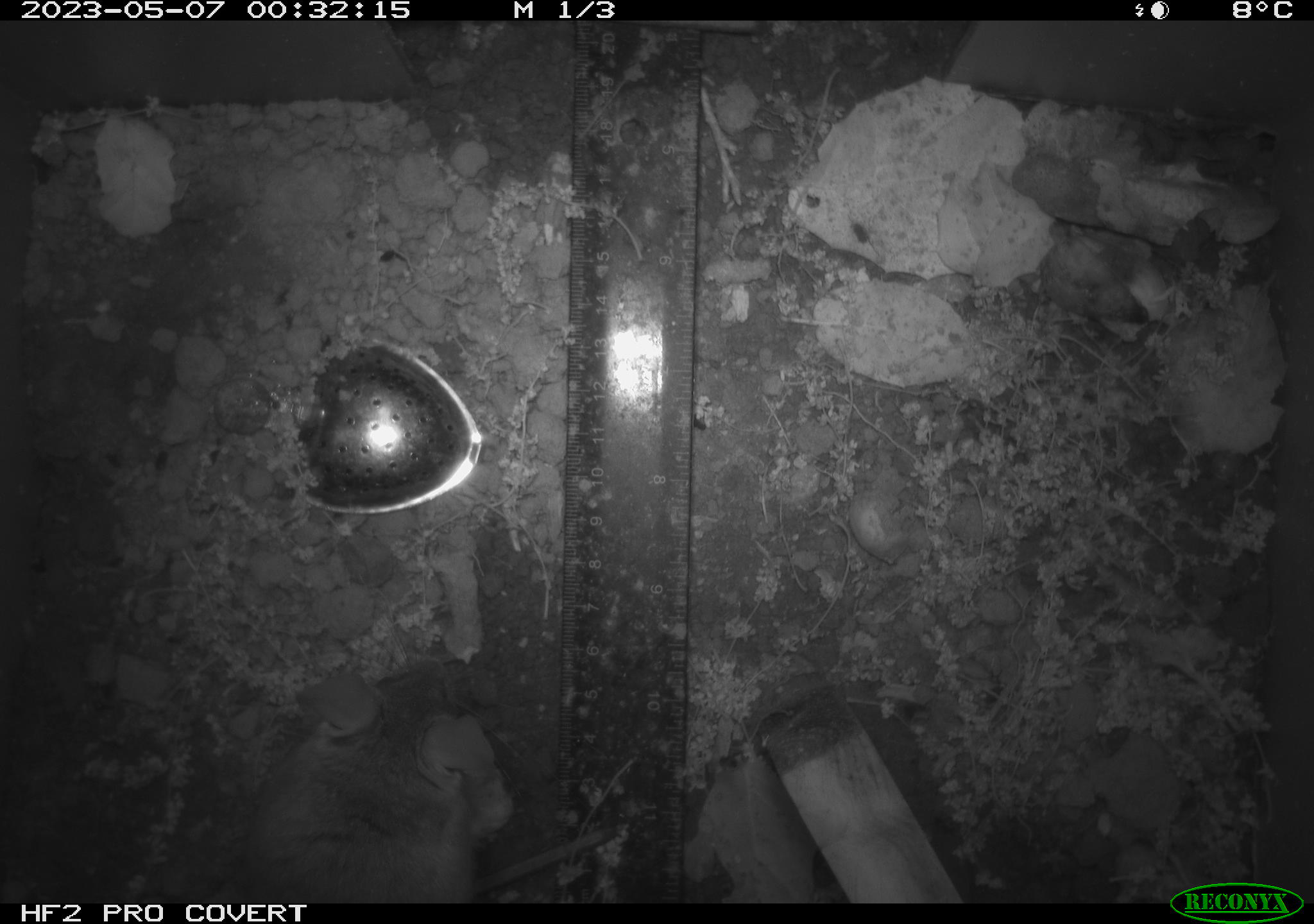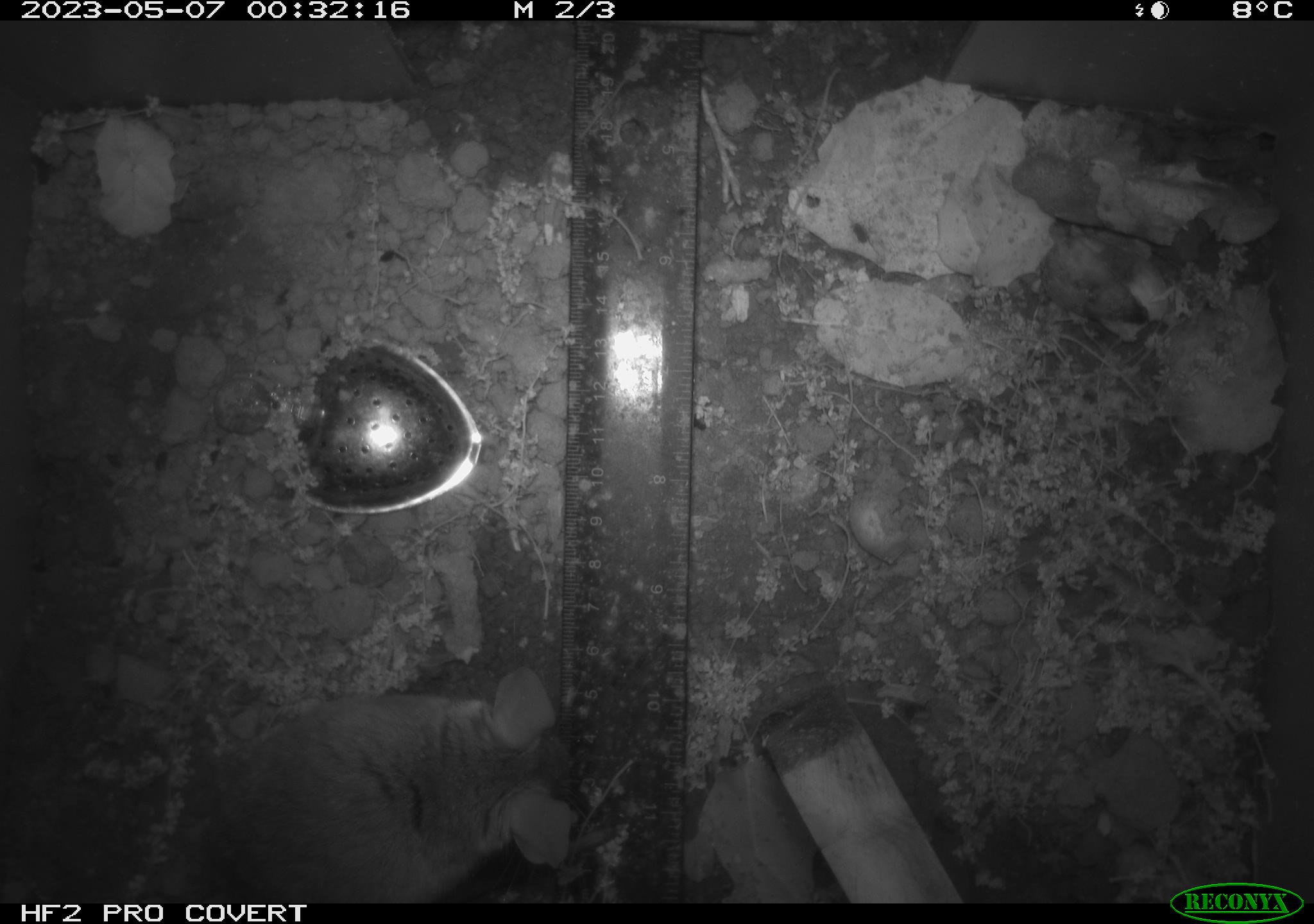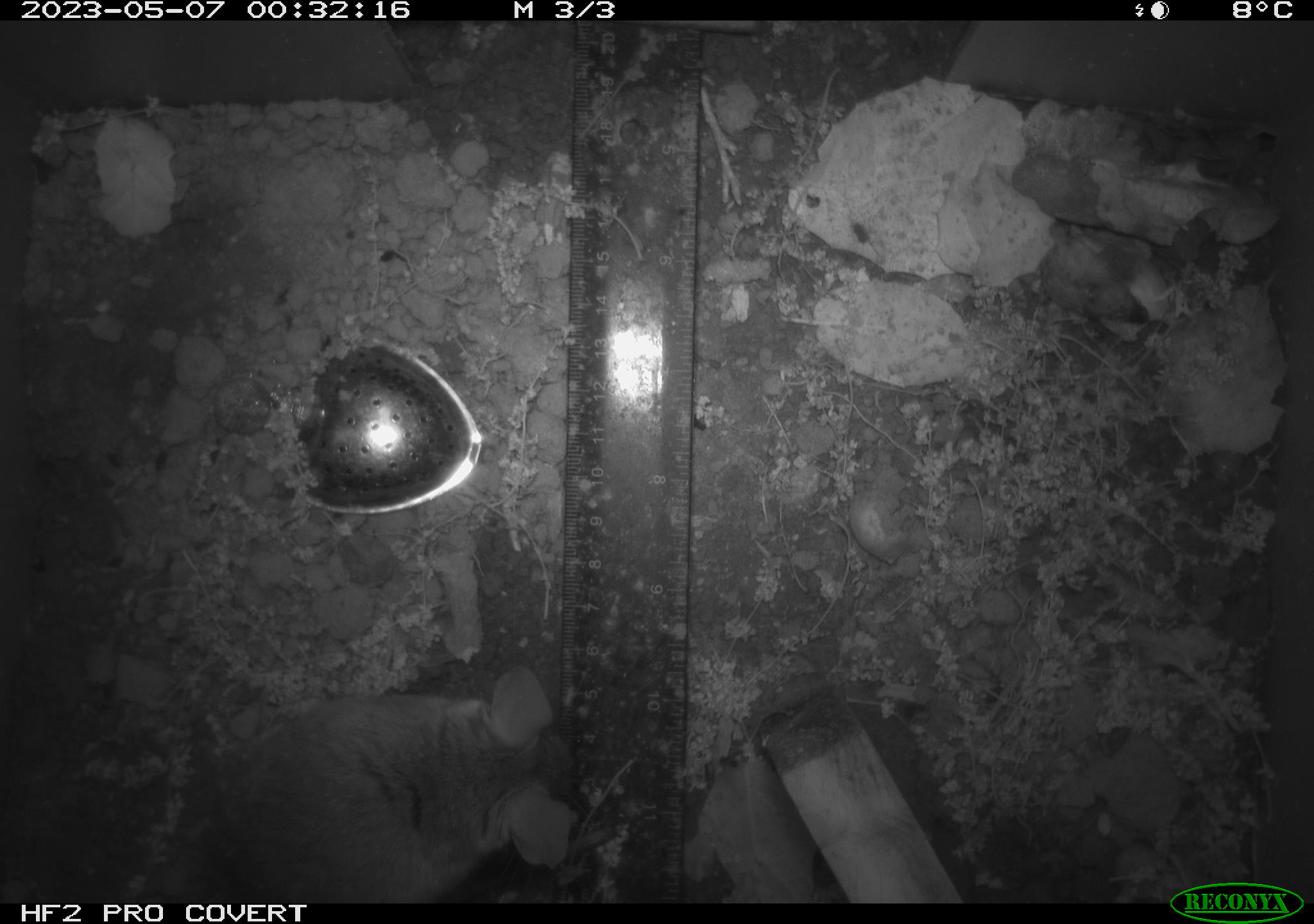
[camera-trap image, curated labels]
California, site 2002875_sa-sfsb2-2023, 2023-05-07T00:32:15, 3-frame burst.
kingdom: Animalia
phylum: Chordata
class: Mammalia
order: Rodentia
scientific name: Rodentia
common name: mouse species